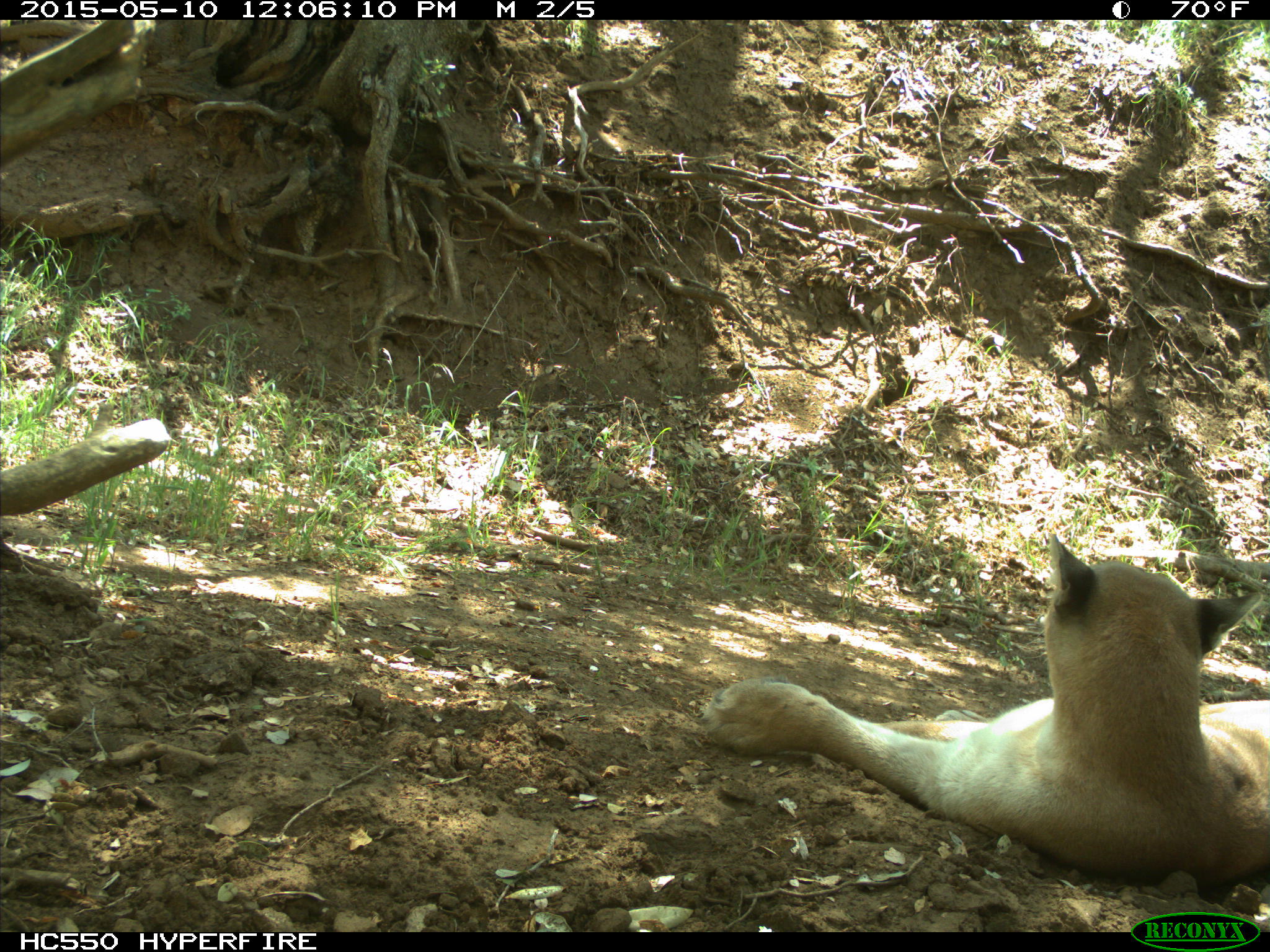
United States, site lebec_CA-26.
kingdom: Animalia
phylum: Chordata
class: Mammalia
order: Carnivora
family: Felidae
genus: Puma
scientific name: Puma concolor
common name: mountain lion